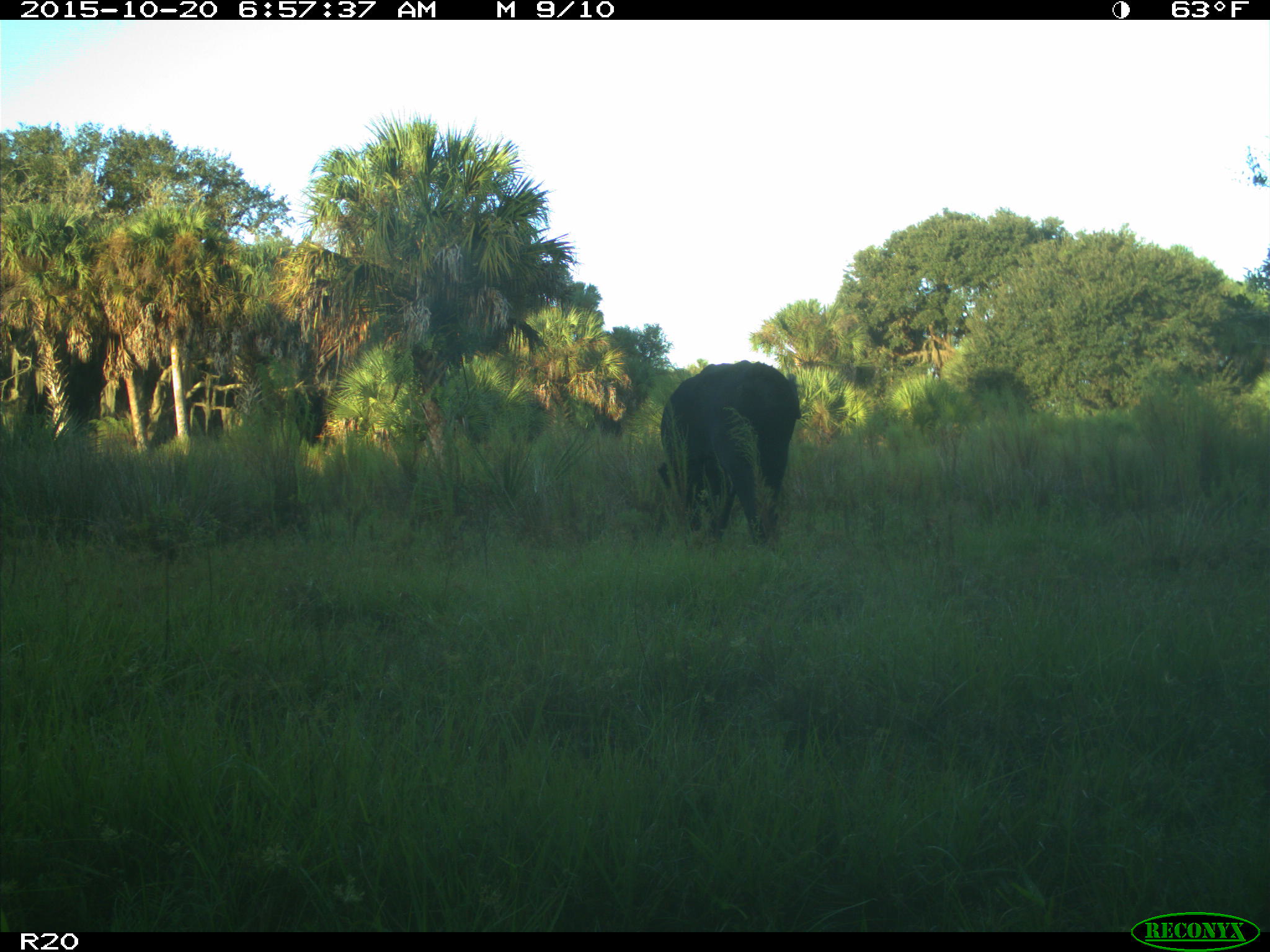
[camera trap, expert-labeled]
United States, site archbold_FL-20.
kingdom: Animalia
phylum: Chordata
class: Mammalia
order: Artiodactyla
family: Bovidae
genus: Bos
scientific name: Bos taurus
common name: domestic cow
Bos taurus (domestic cow).